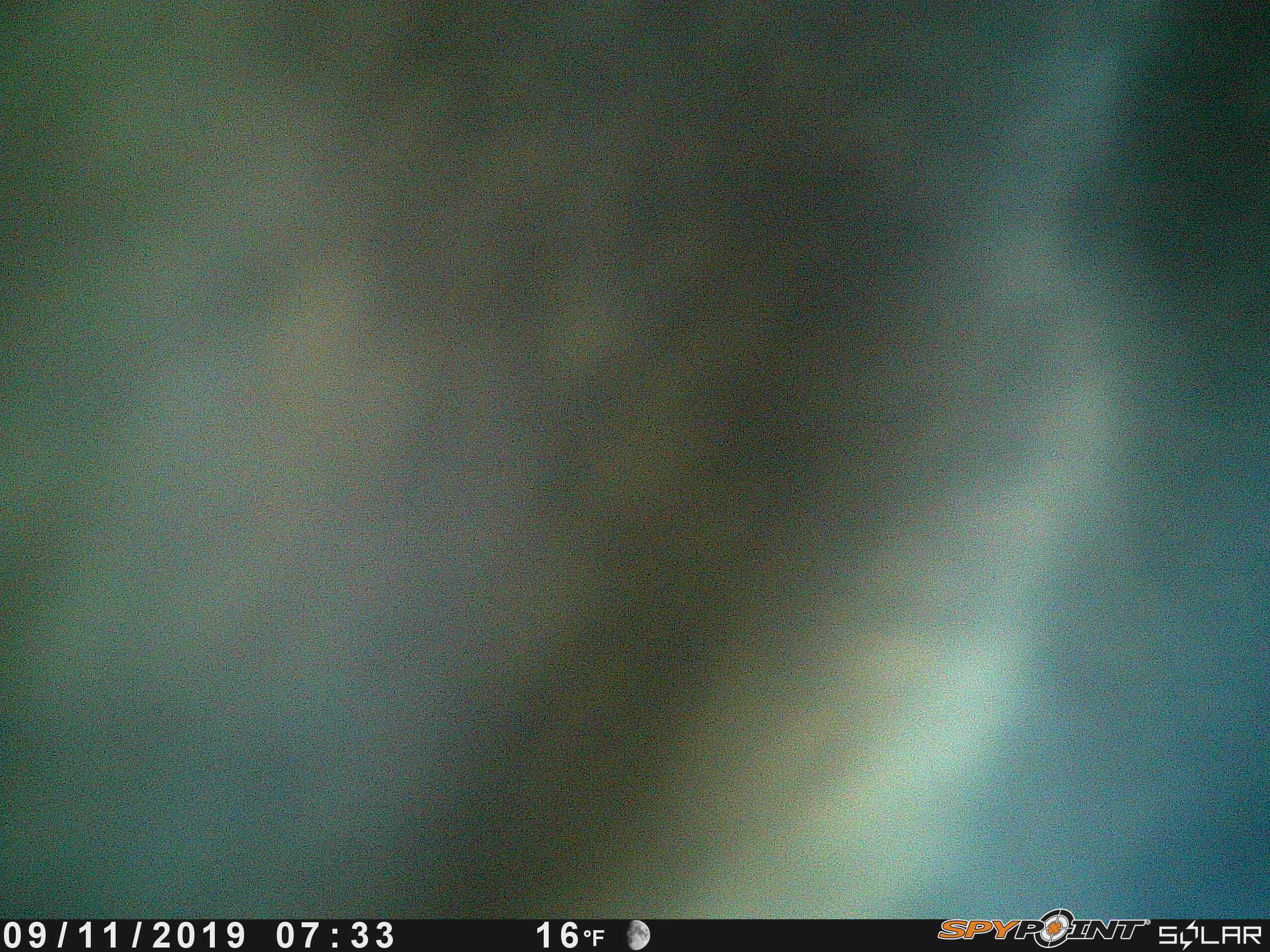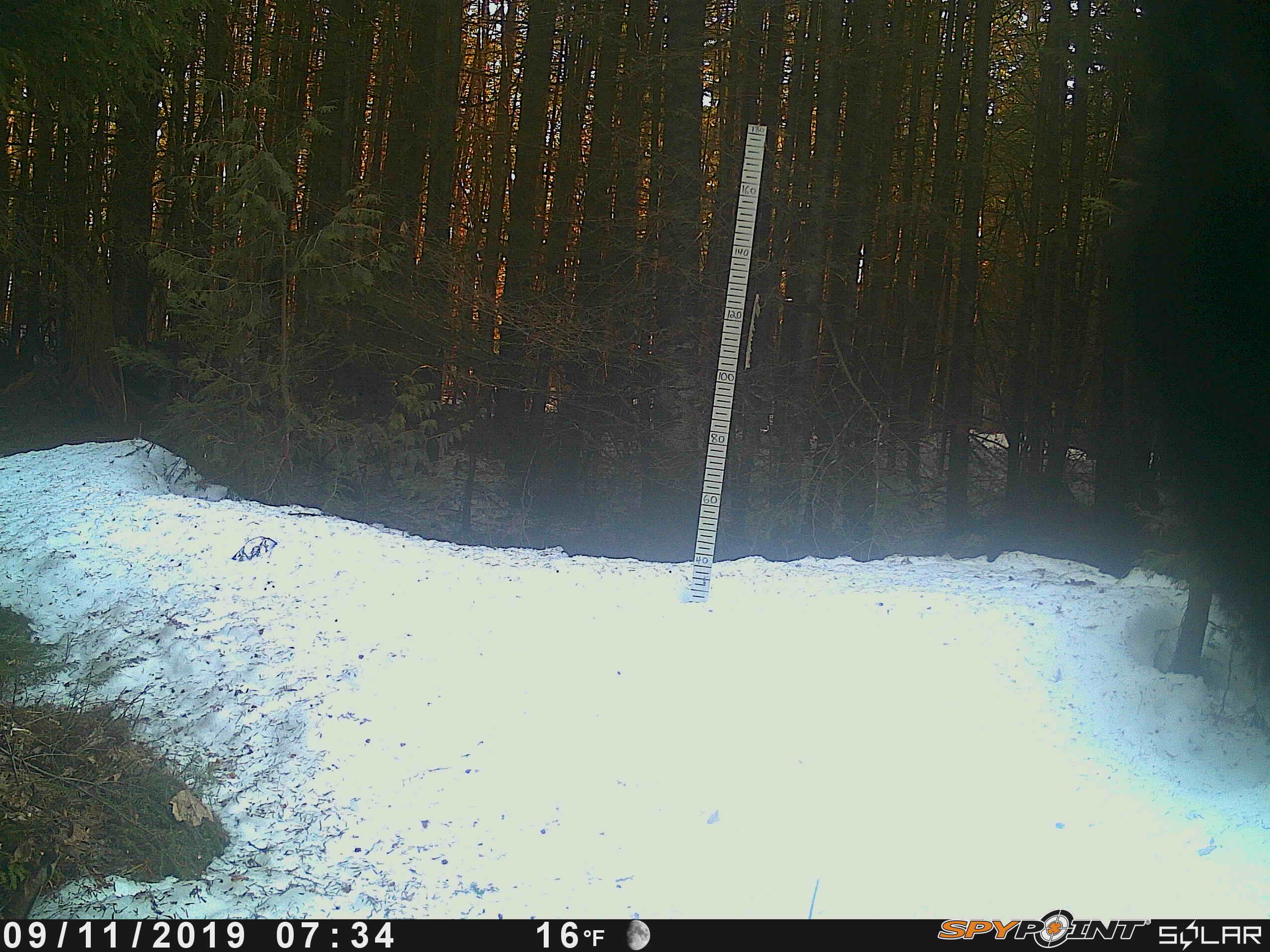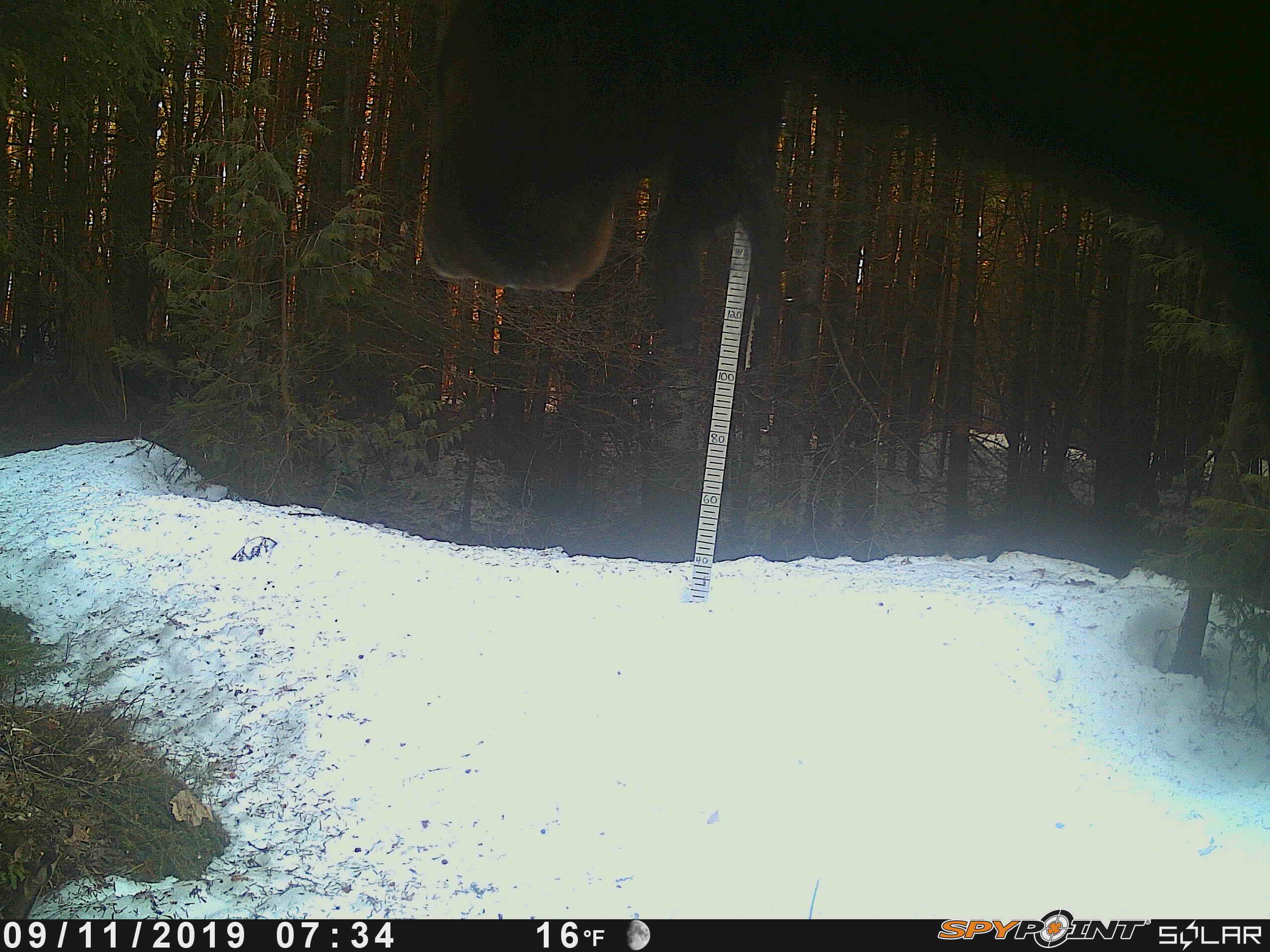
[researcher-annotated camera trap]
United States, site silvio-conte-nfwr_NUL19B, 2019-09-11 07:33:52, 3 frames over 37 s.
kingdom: Animalia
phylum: Chordata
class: Mammalia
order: Artiodactyla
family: Cervidae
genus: Alces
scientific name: Alces alces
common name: moose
Moose (Alces alces).